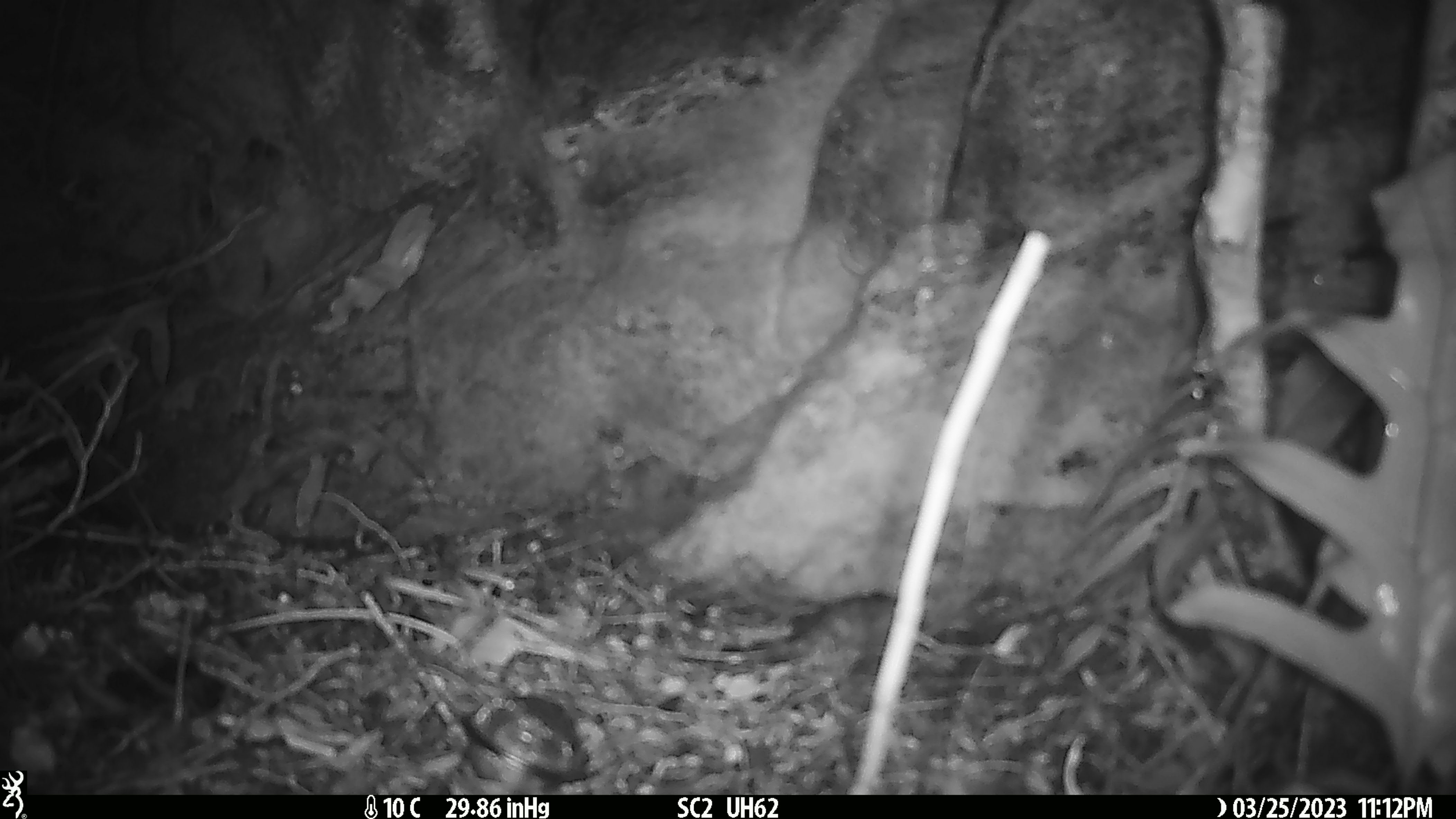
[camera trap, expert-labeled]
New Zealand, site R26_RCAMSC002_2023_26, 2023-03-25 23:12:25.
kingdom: Animalia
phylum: Chordata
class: Mammalia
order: Rodentia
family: Muridae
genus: Mus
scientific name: Mus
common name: mouse